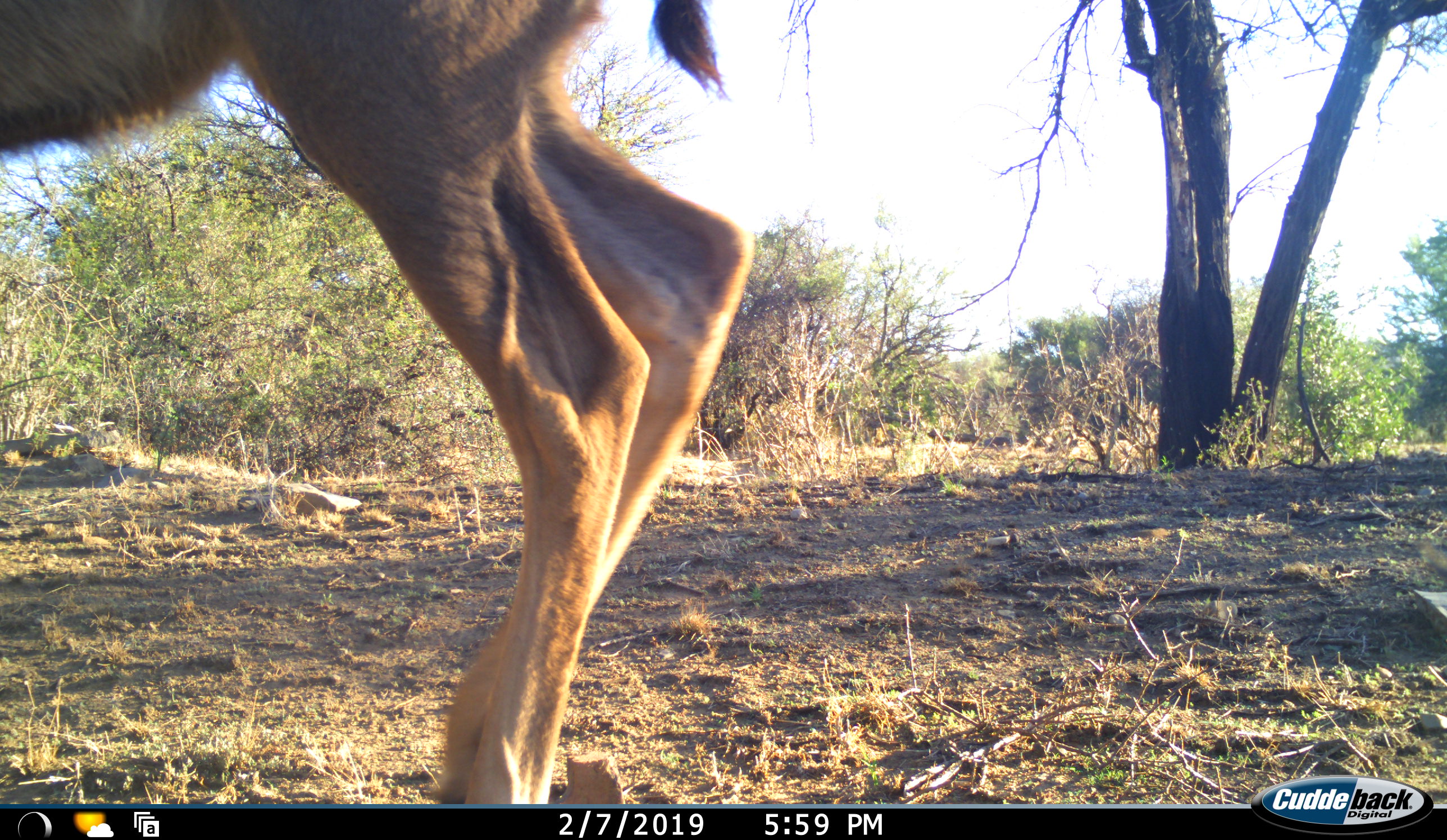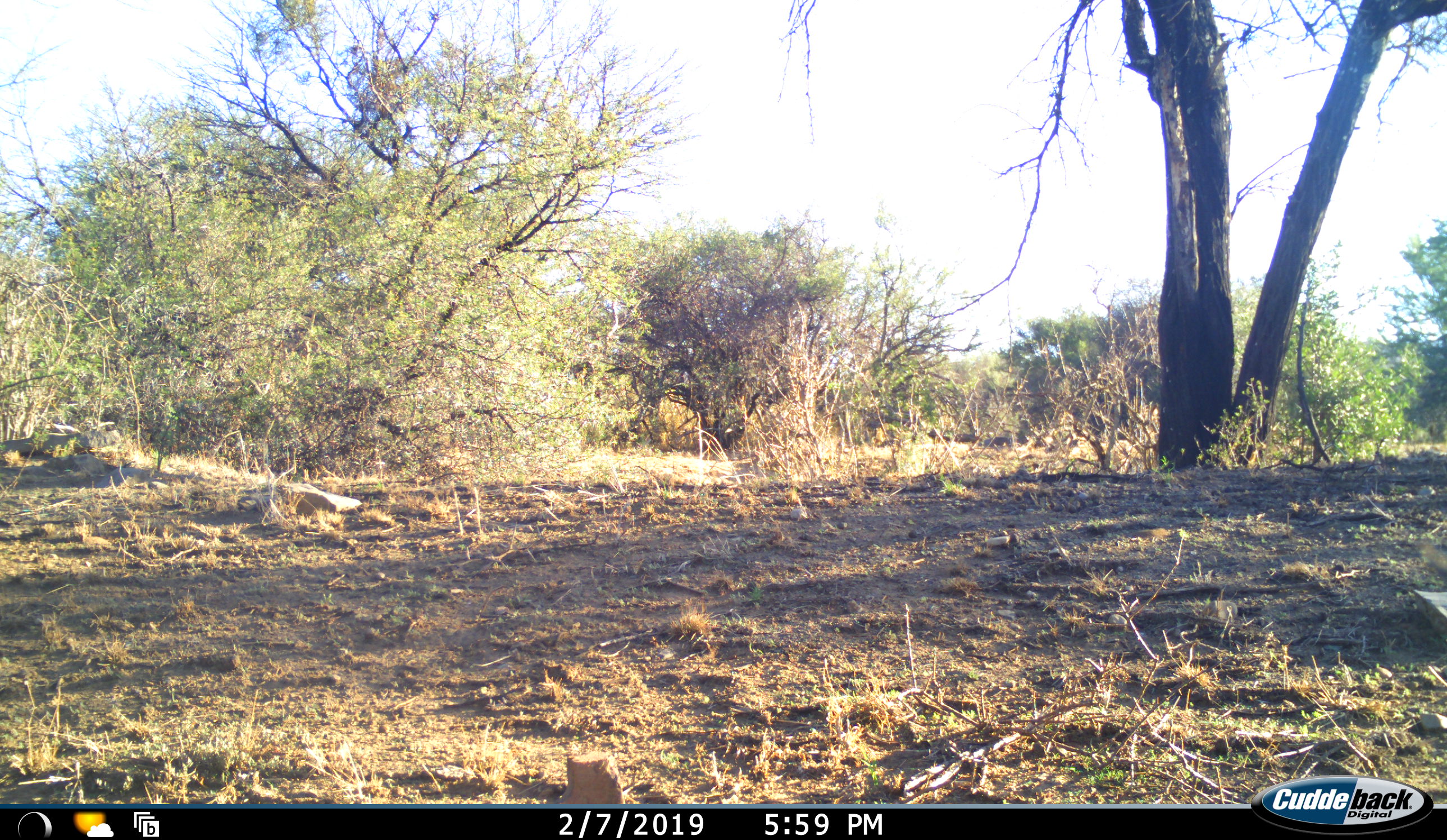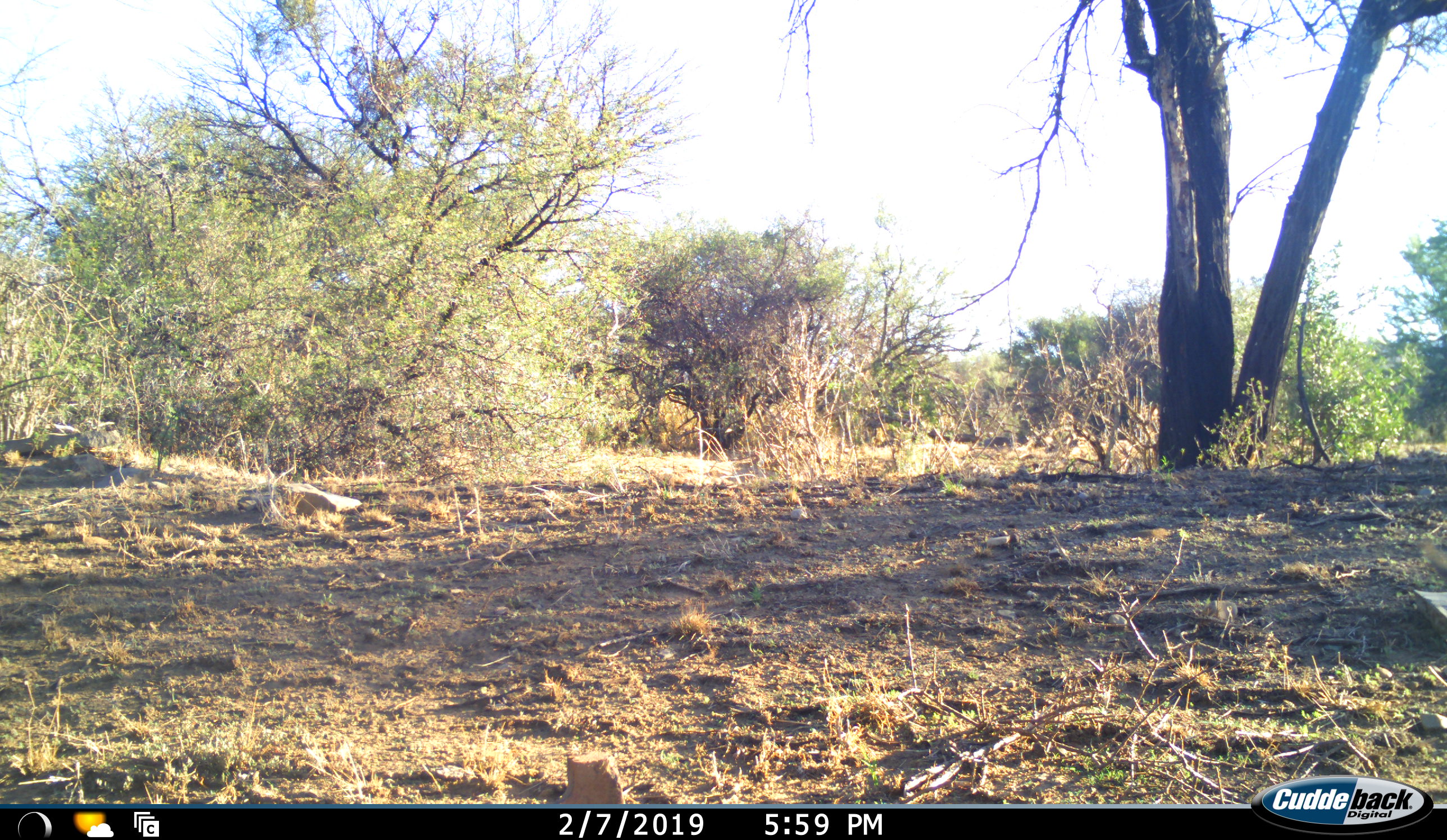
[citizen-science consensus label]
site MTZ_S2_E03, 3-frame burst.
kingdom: Animalia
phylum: Chordata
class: Mammalia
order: Artiodactyla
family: Bovidae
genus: Tragelaphus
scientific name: Tragelaphus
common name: kudu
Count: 1.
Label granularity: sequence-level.